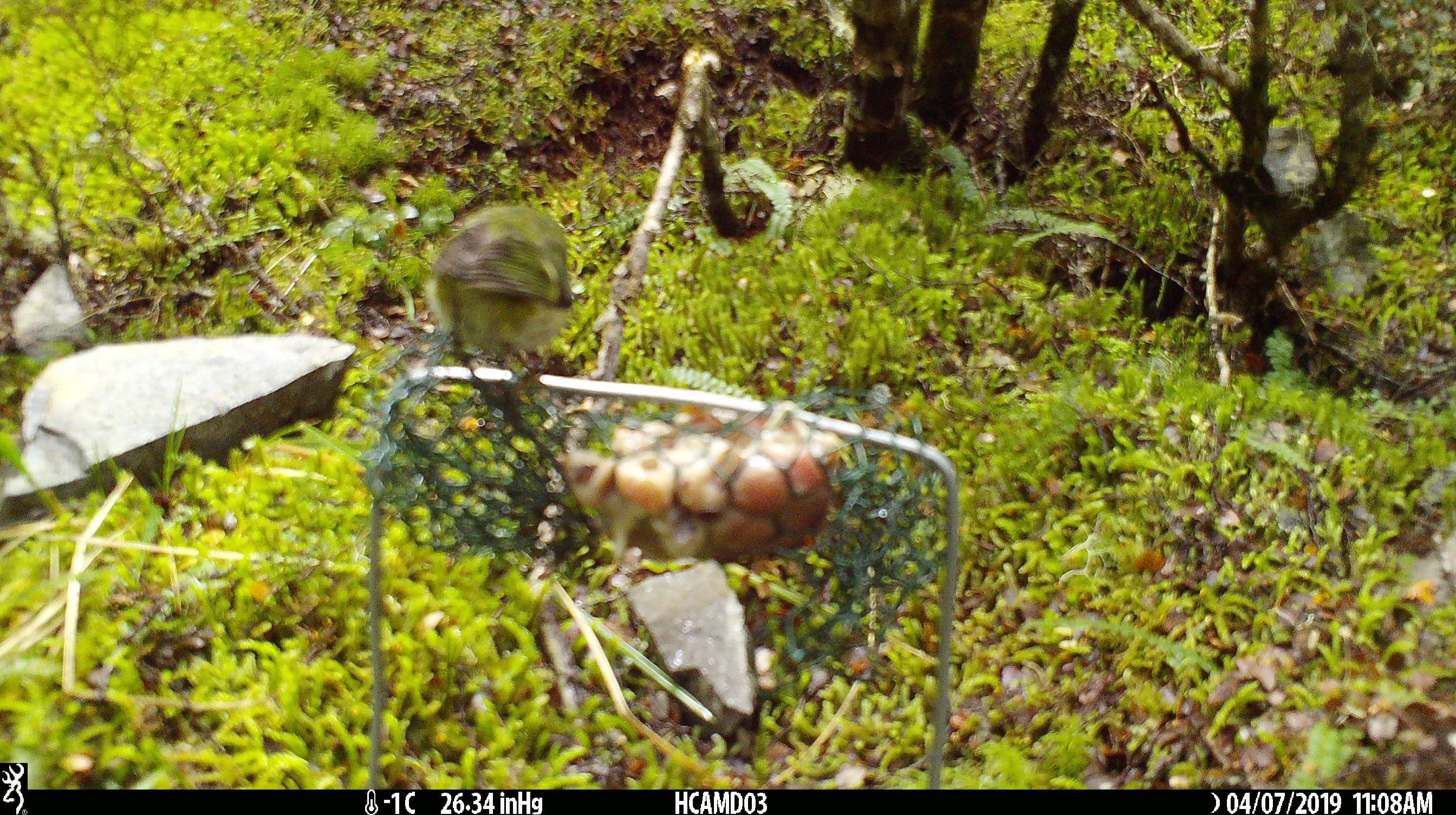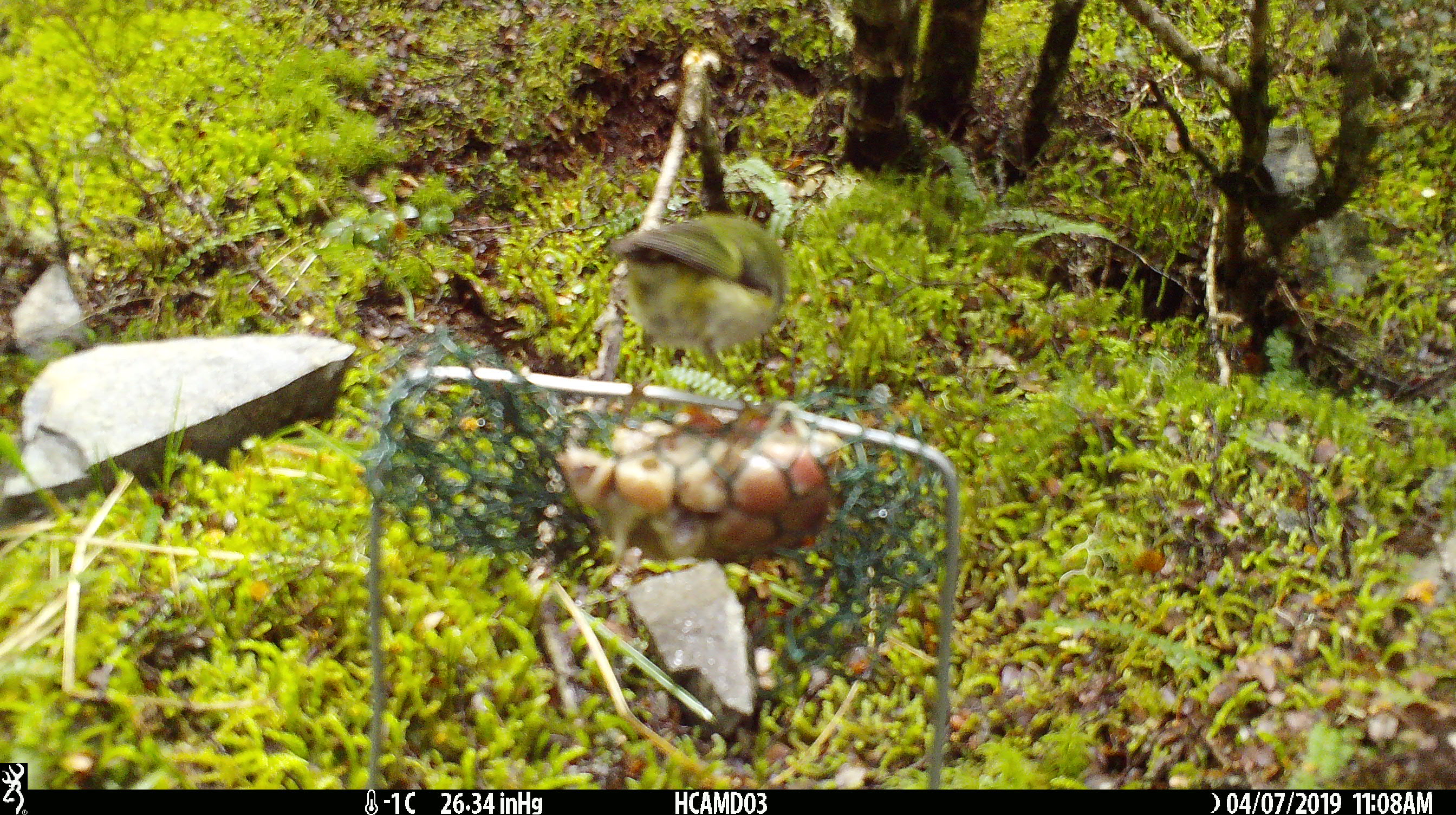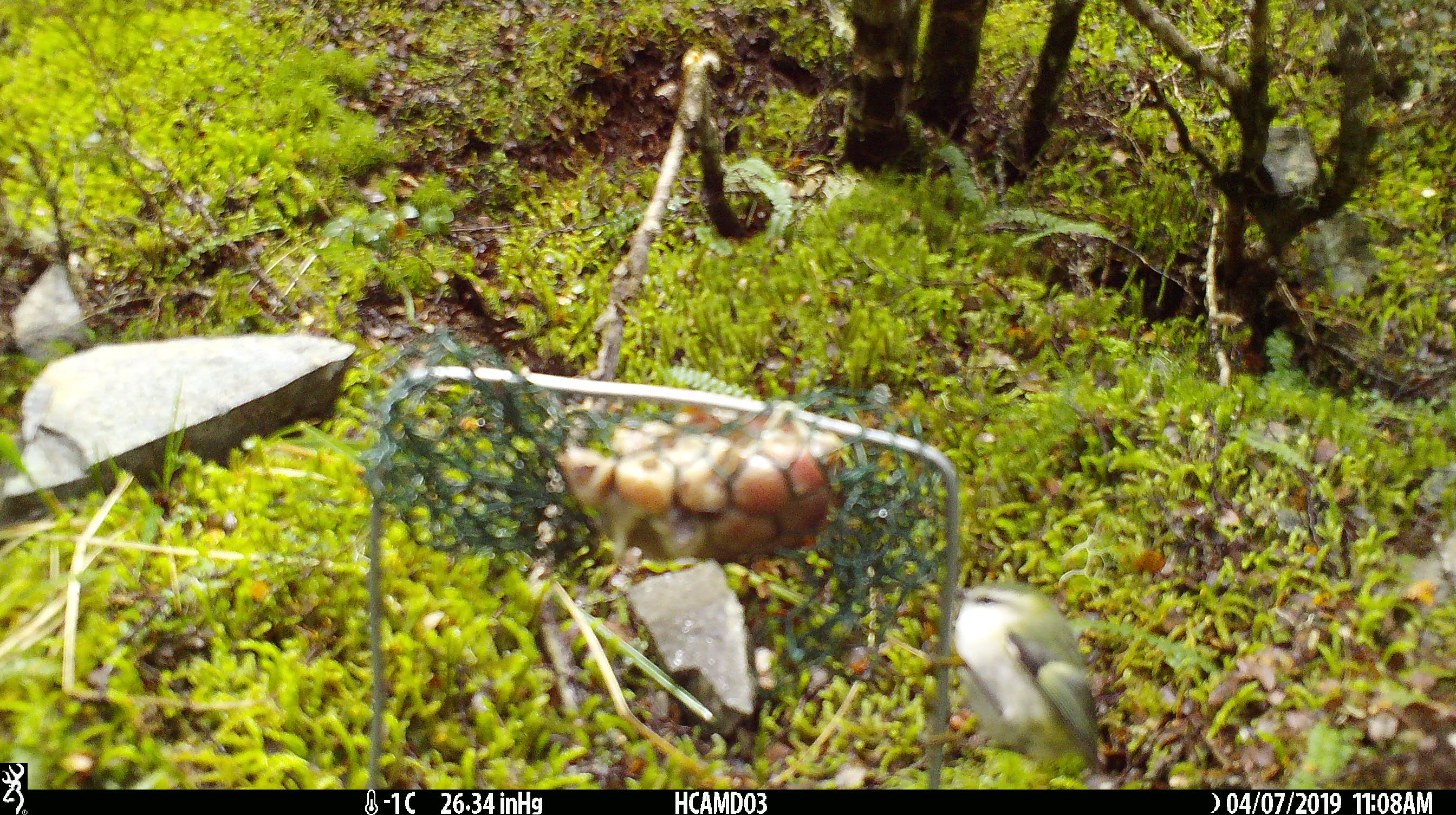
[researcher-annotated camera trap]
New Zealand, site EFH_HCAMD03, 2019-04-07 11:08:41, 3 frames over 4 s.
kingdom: Animalia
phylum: Chordata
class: Aves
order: Passeriformes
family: Acanthisittidae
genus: Acanthisitta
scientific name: Acanthisitta chloris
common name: rifleman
Rifleman (Acanthisitta chloris).